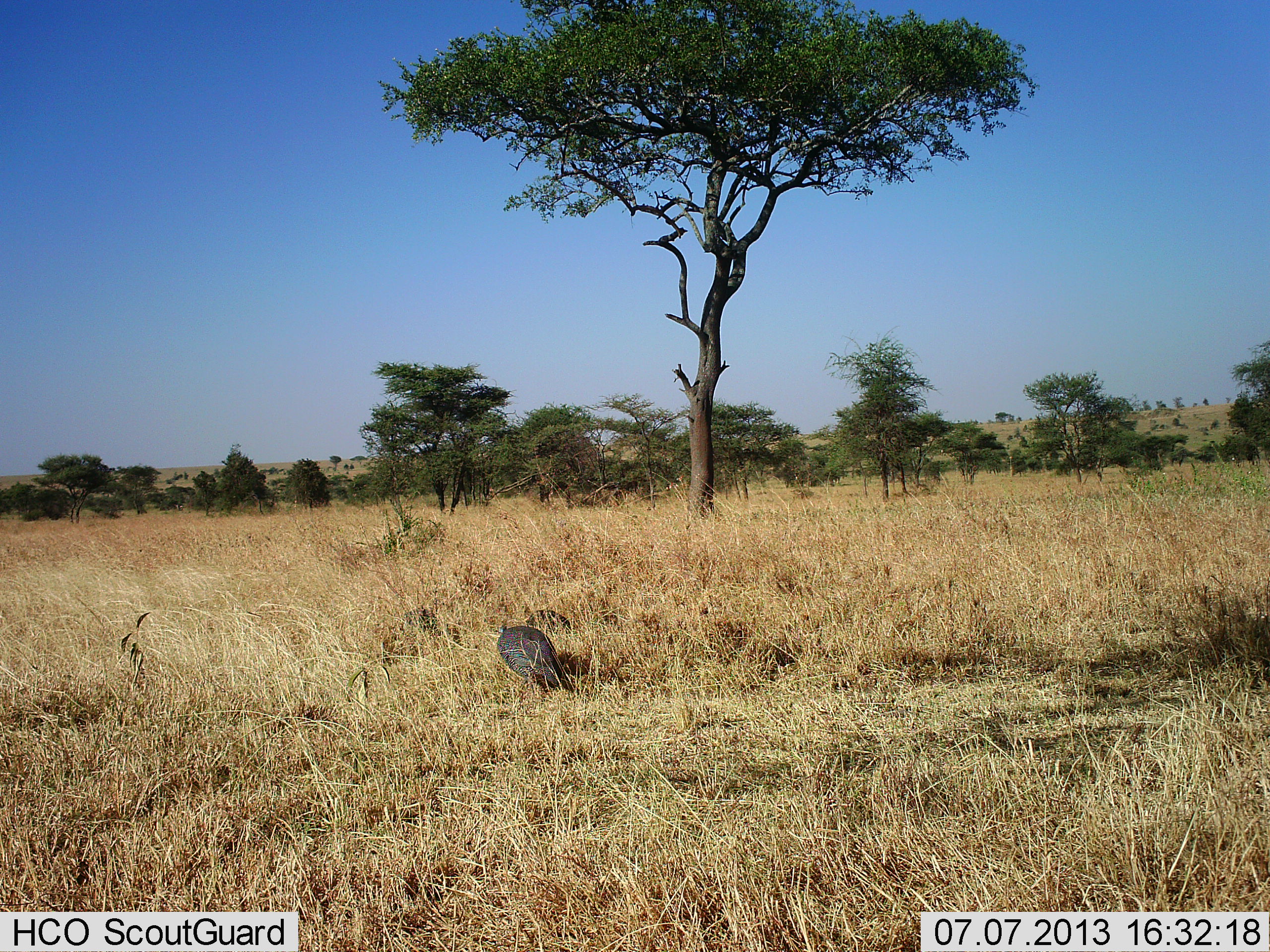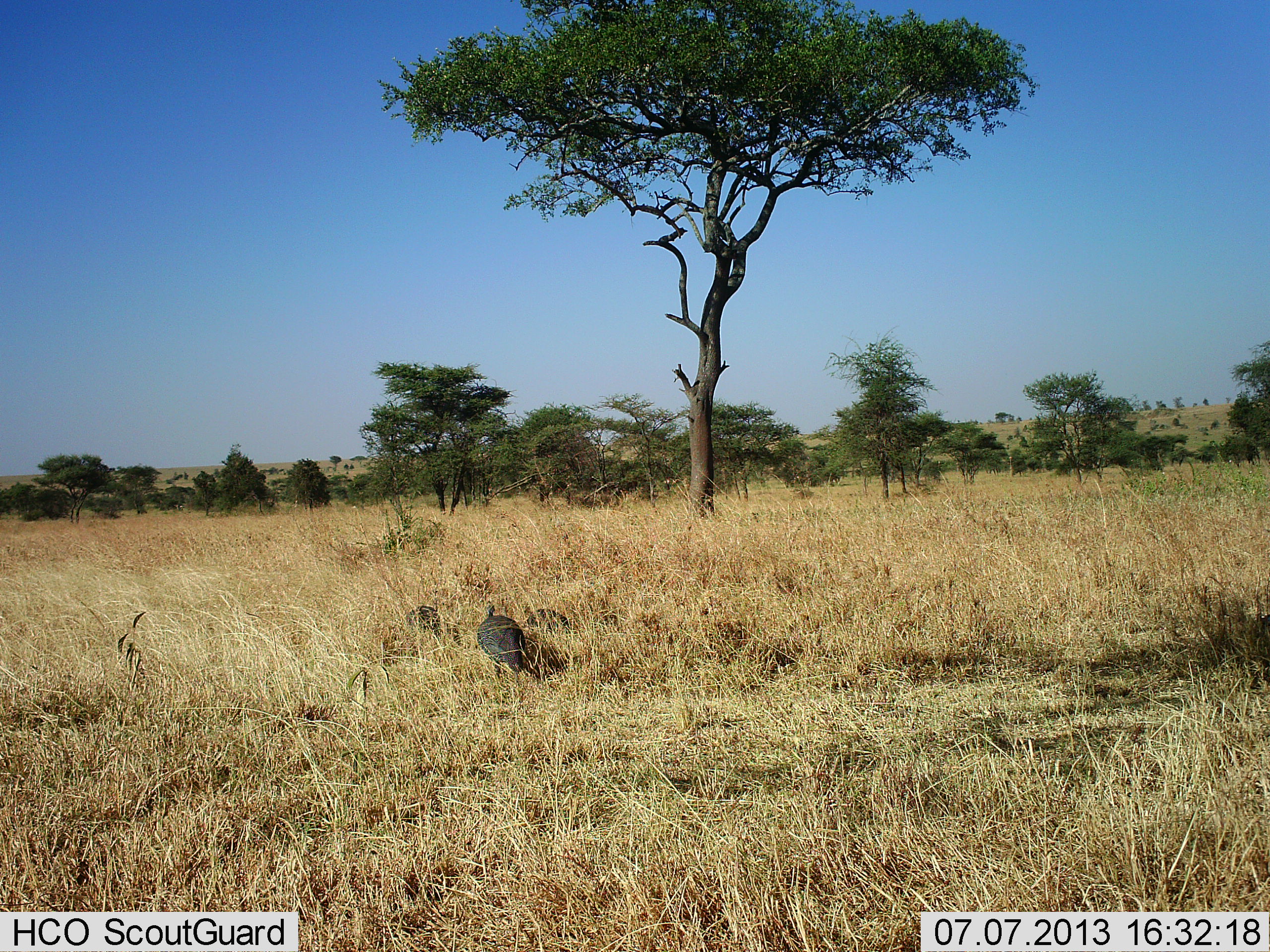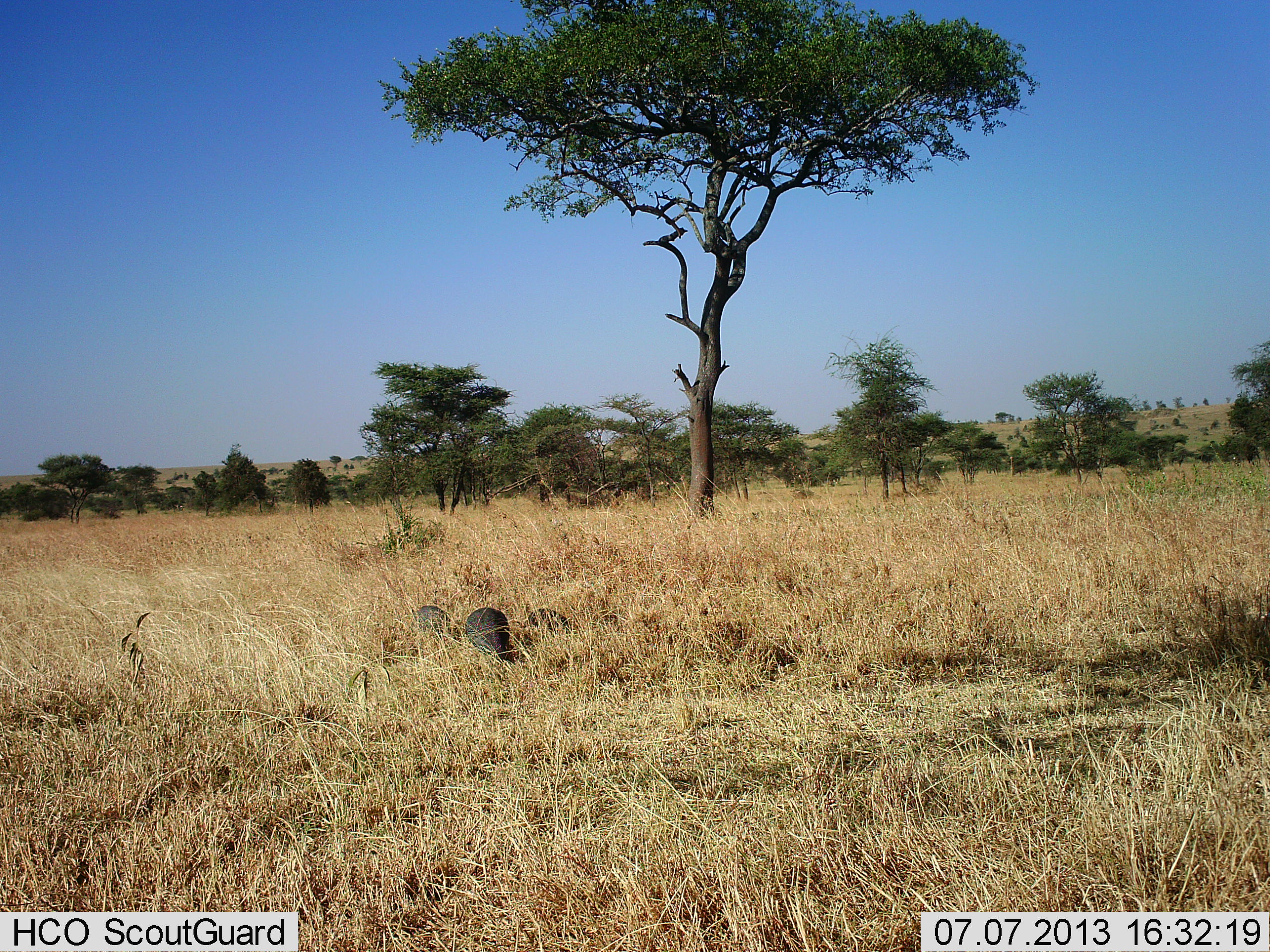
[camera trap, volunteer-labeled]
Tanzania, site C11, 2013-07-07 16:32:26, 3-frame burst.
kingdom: Animalia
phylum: Chordata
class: Aves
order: Galliformes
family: Numididae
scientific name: Numididae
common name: guinea fowl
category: guineafowl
Guineafowl (guinea fowl) (Numididae), count 3. Behavior (volunteer vote fractions): standing 13%, resting 9%, moving 91%, interacting 4%. Young present (vote fraction): 0%. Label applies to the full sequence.